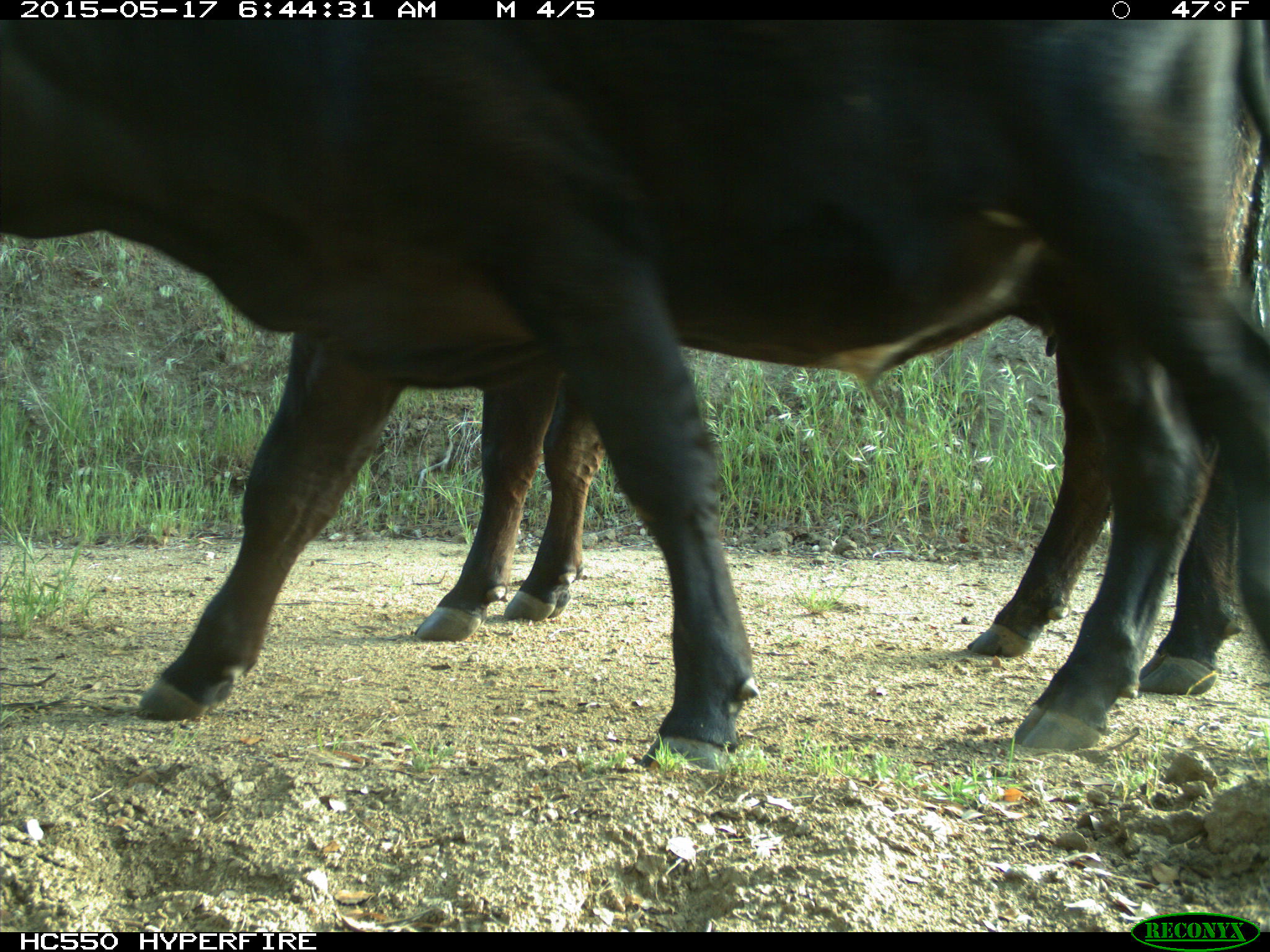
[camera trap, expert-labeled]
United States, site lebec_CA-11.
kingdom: Animalia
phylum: Chordata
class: Mammalia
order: Artiodactyla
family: Bovidae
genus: Bos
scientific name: Bos taurus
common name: domestic cow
Bos taurus (domestic cow).